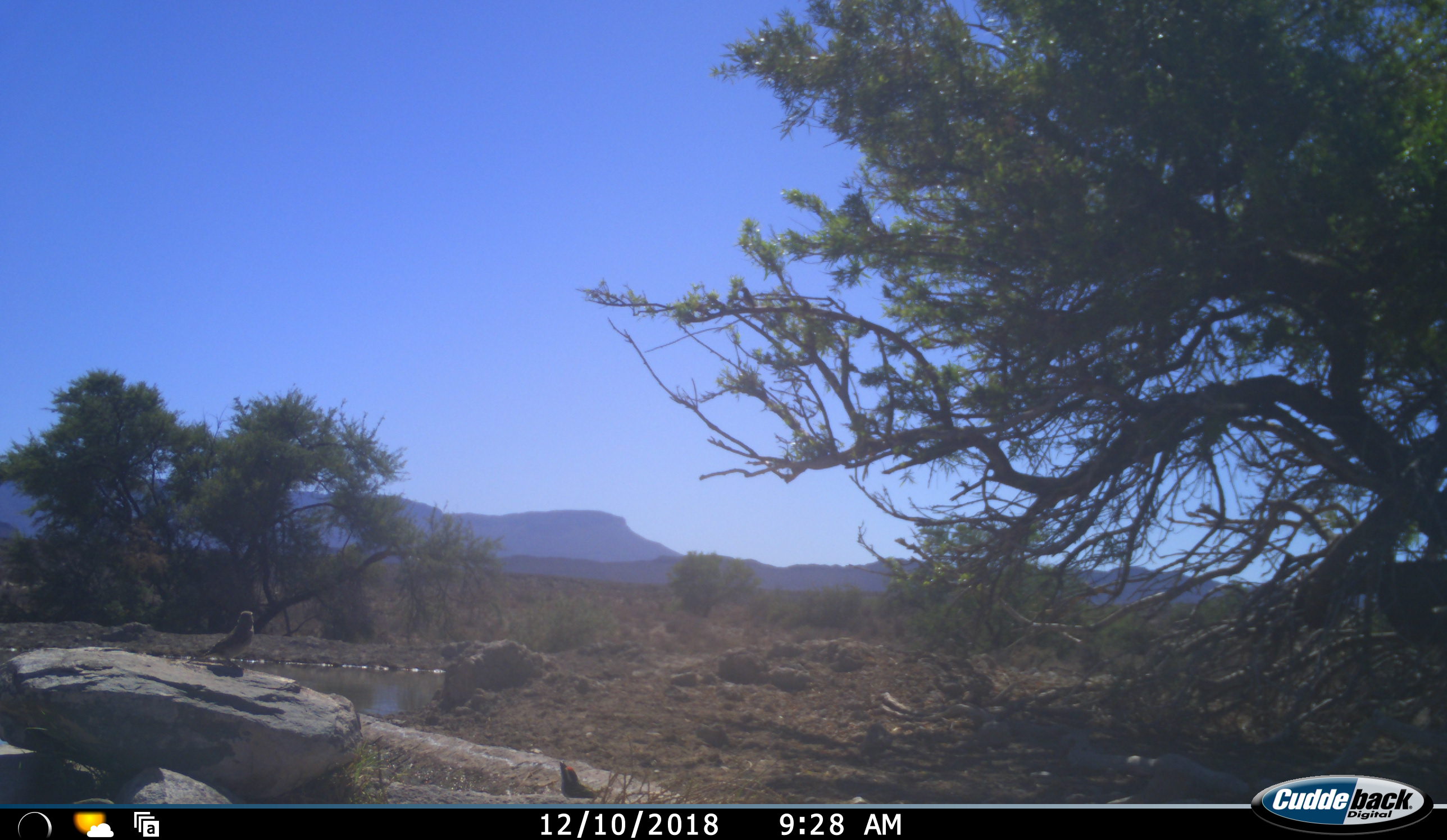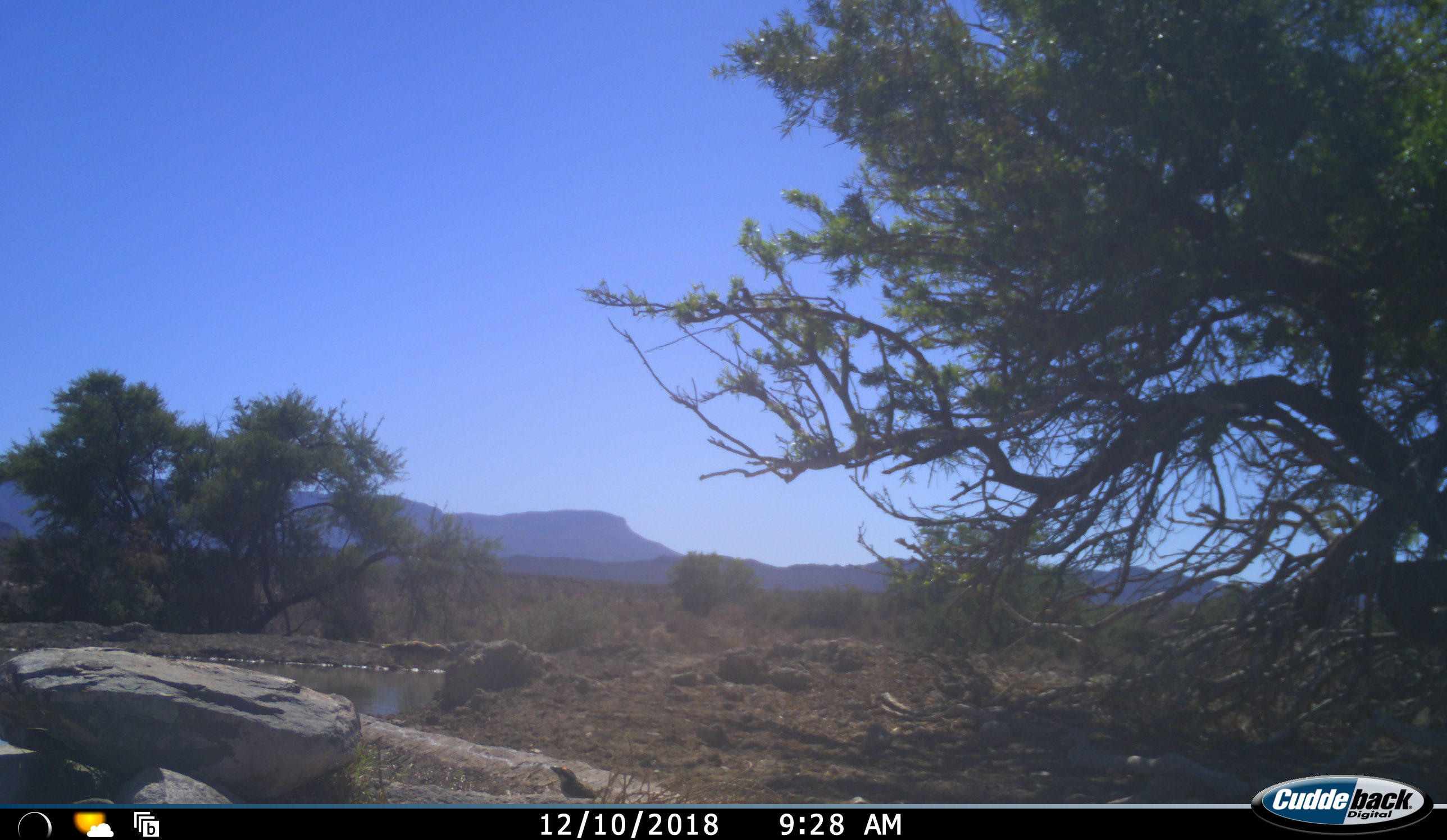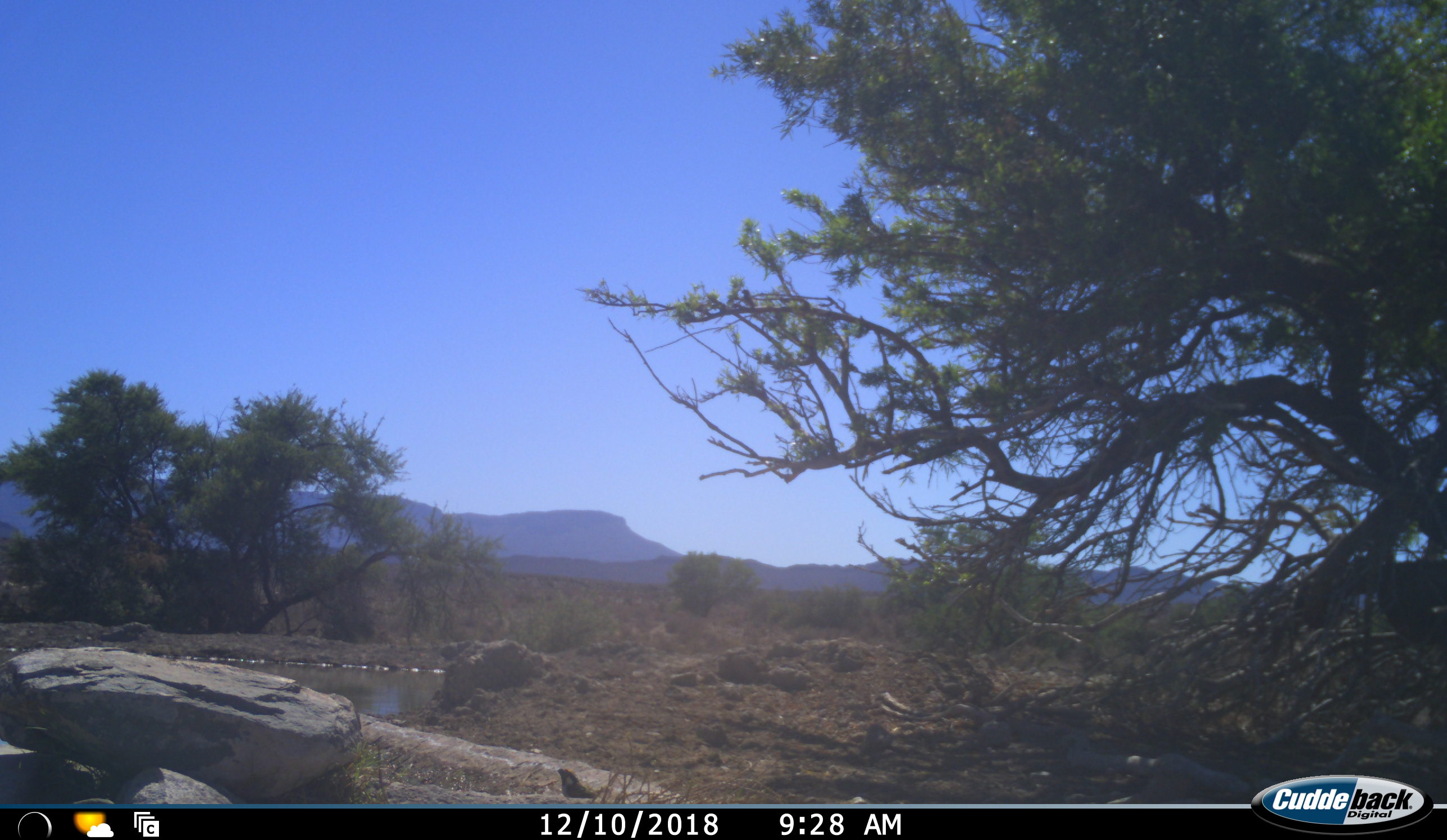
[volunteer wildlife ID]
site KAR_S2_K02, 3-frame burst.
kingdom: Animalia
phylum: Chordata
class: Aves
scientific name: Aves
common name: bird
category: birdother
Birdother (bird) (Aves), count 2. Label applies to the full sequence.